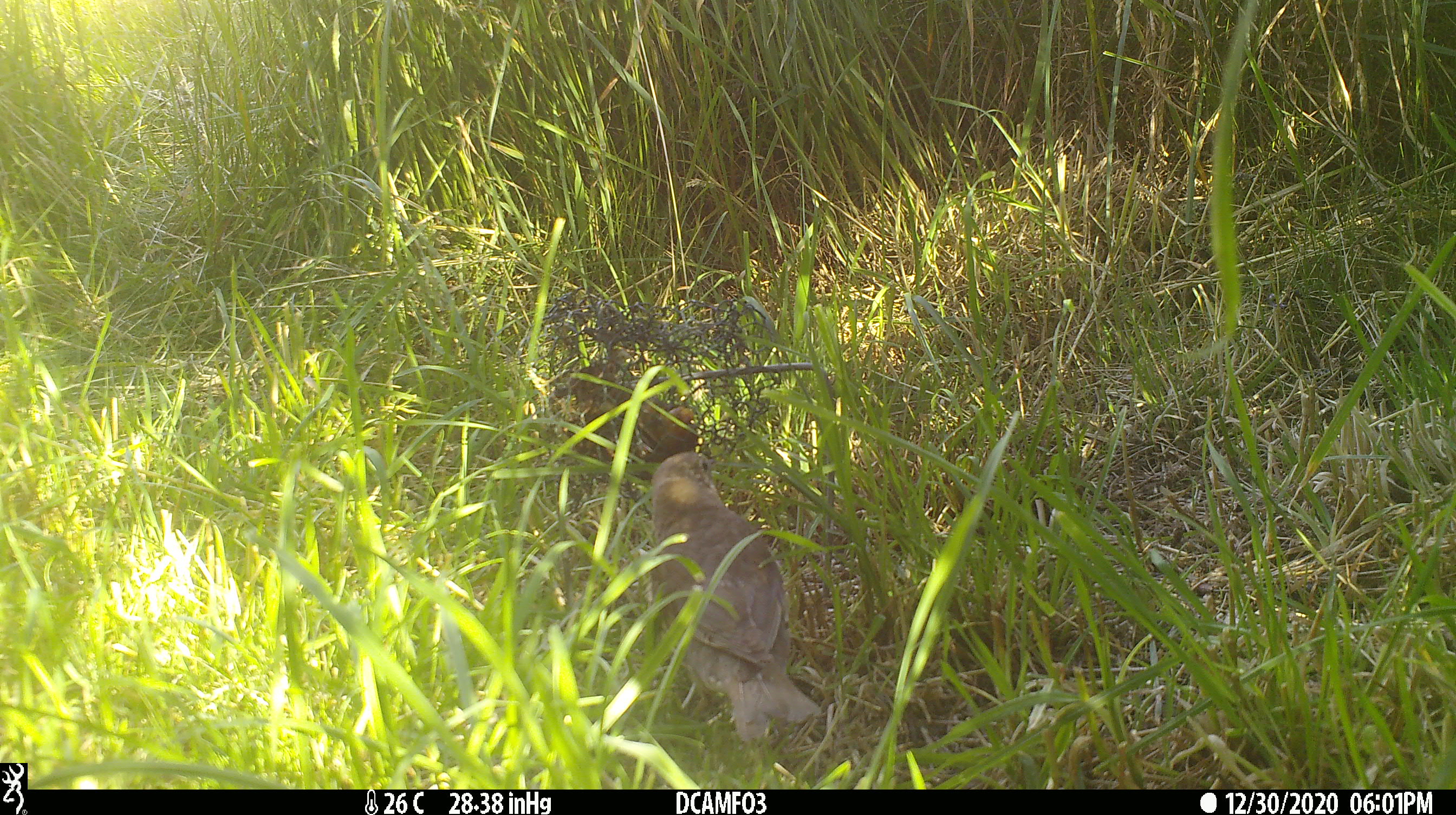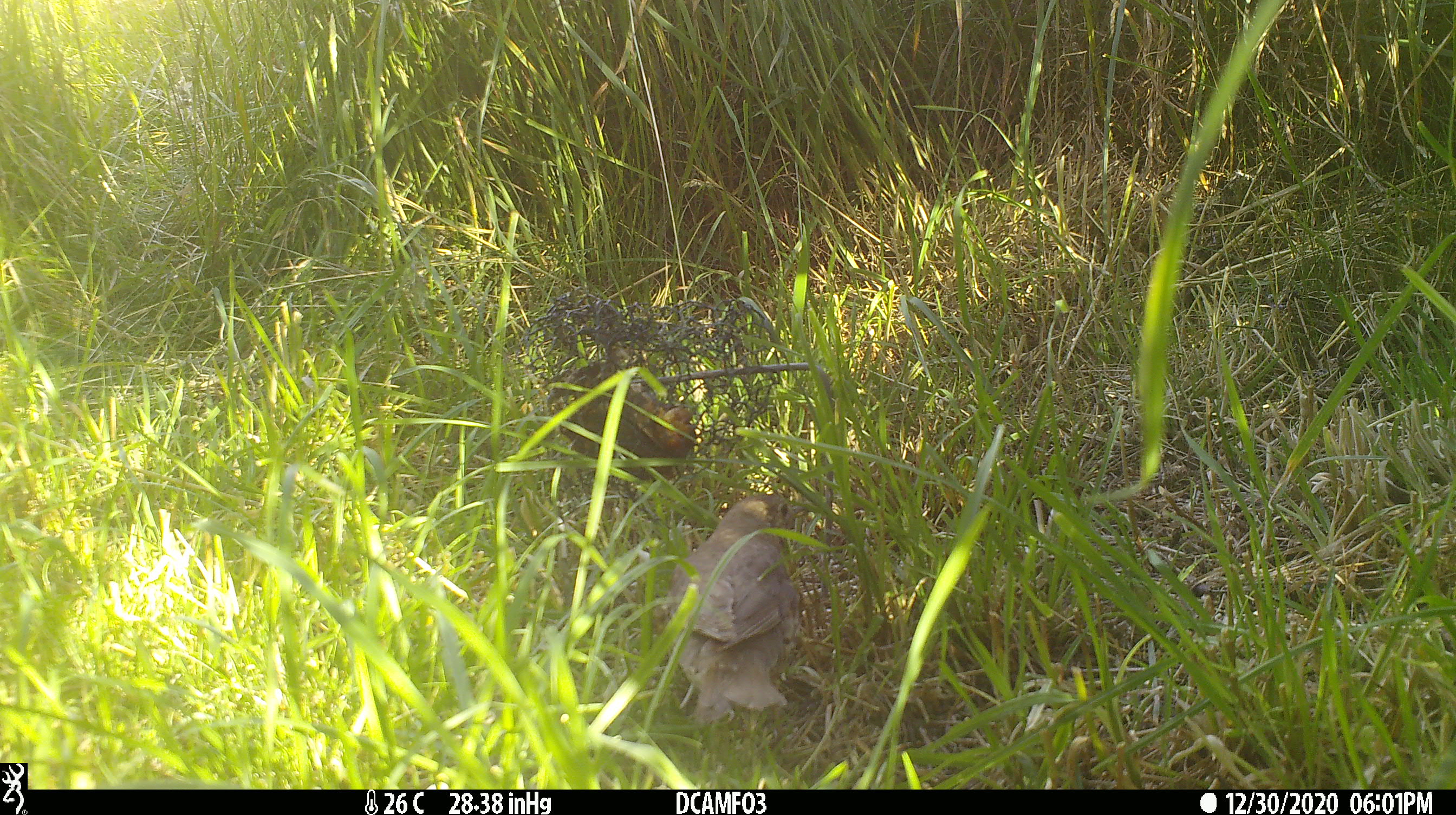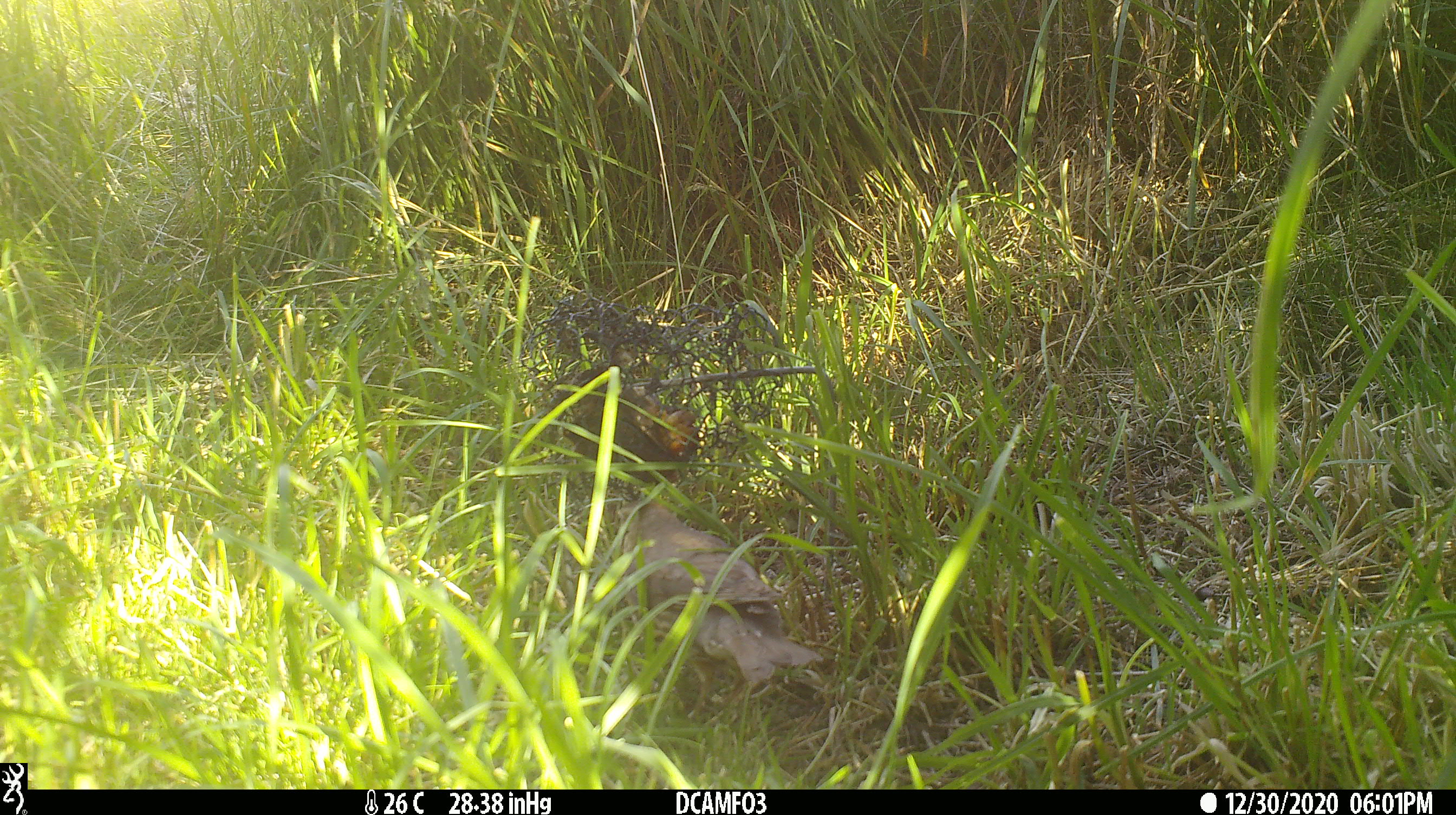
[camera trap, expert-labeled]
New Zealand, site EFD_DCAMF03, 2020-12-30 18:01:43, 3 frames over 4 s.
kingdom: Animalia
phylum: Chordata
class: Aves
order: Passeriformes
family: Turdidae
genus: Turdus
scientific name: Turdus philomelos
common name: song thrush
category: thrush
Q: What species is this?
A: Thrush (song thrush) (Turdus philomelos).